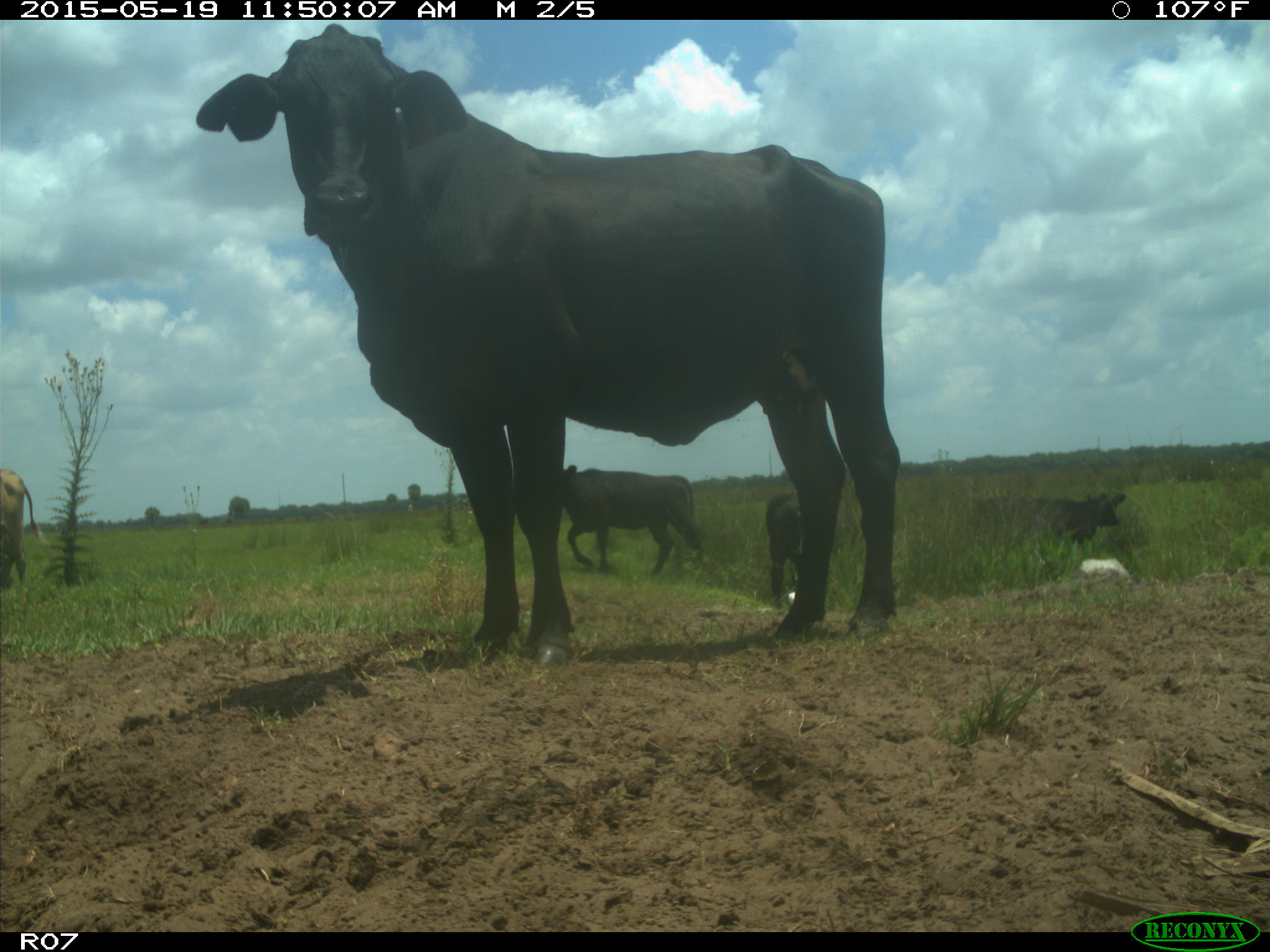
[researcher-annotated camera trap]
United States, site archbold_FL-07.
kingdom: Animalia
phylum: Chordata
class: Mammalia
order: Artiodactyla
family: Bovidae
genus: Bos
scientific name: Bos taurus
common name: domestic cow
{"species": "Bos taurus (domestic cow)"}